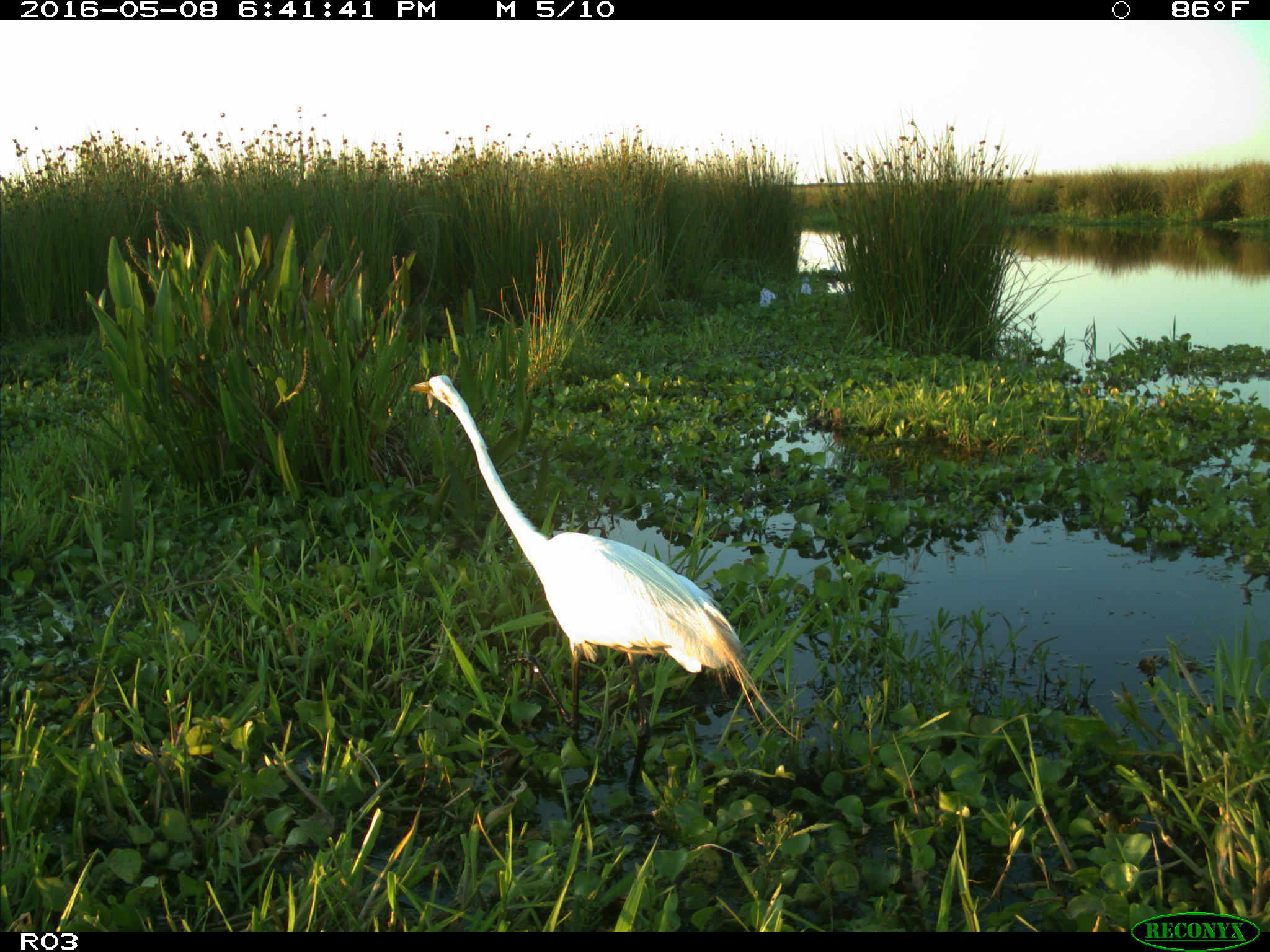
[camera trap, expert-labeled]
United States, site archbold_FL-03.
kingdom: Animalia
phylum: Chordata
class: Aves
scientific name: Aves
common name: birds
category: unidentified bird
Unidentified bird (birds) (Aves).